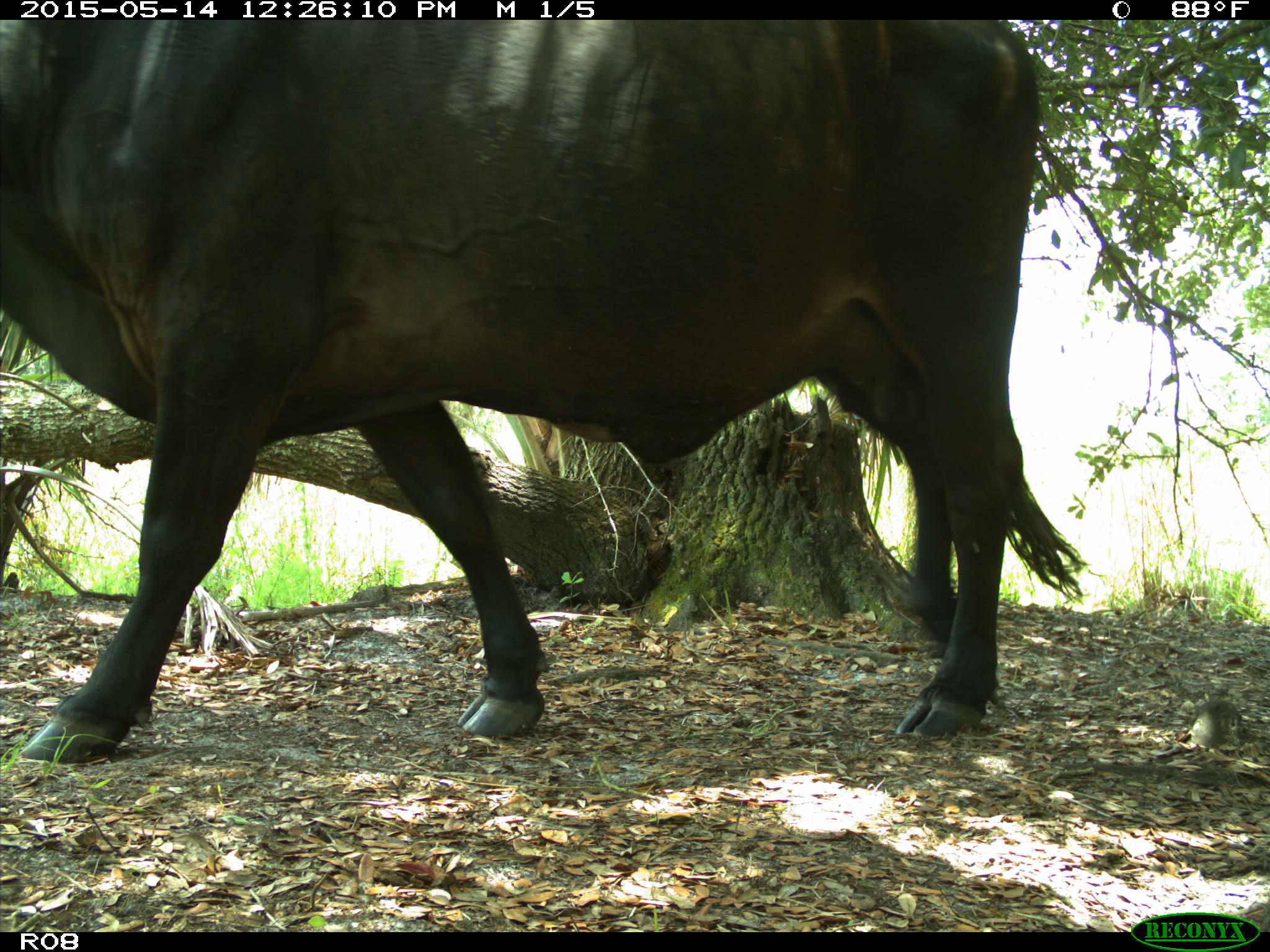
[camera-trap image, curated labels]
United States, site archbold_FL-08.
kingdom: Animalia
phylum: Chordata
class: Mammalia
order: Artiodactyla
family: Bovidae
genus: Bos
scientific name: Bos taurus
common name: domestic cow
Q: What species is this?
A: Bos taurus (domestic cow).